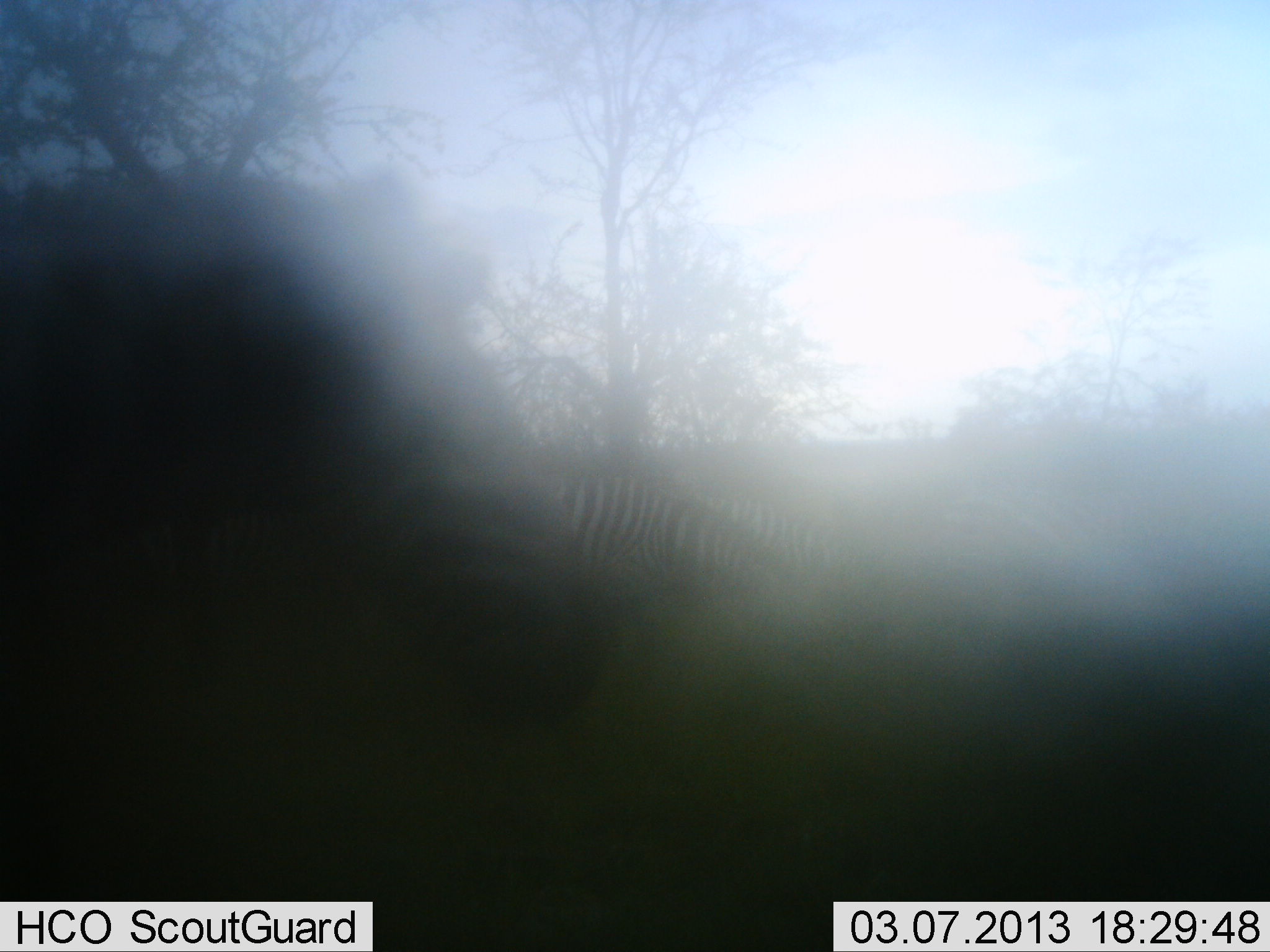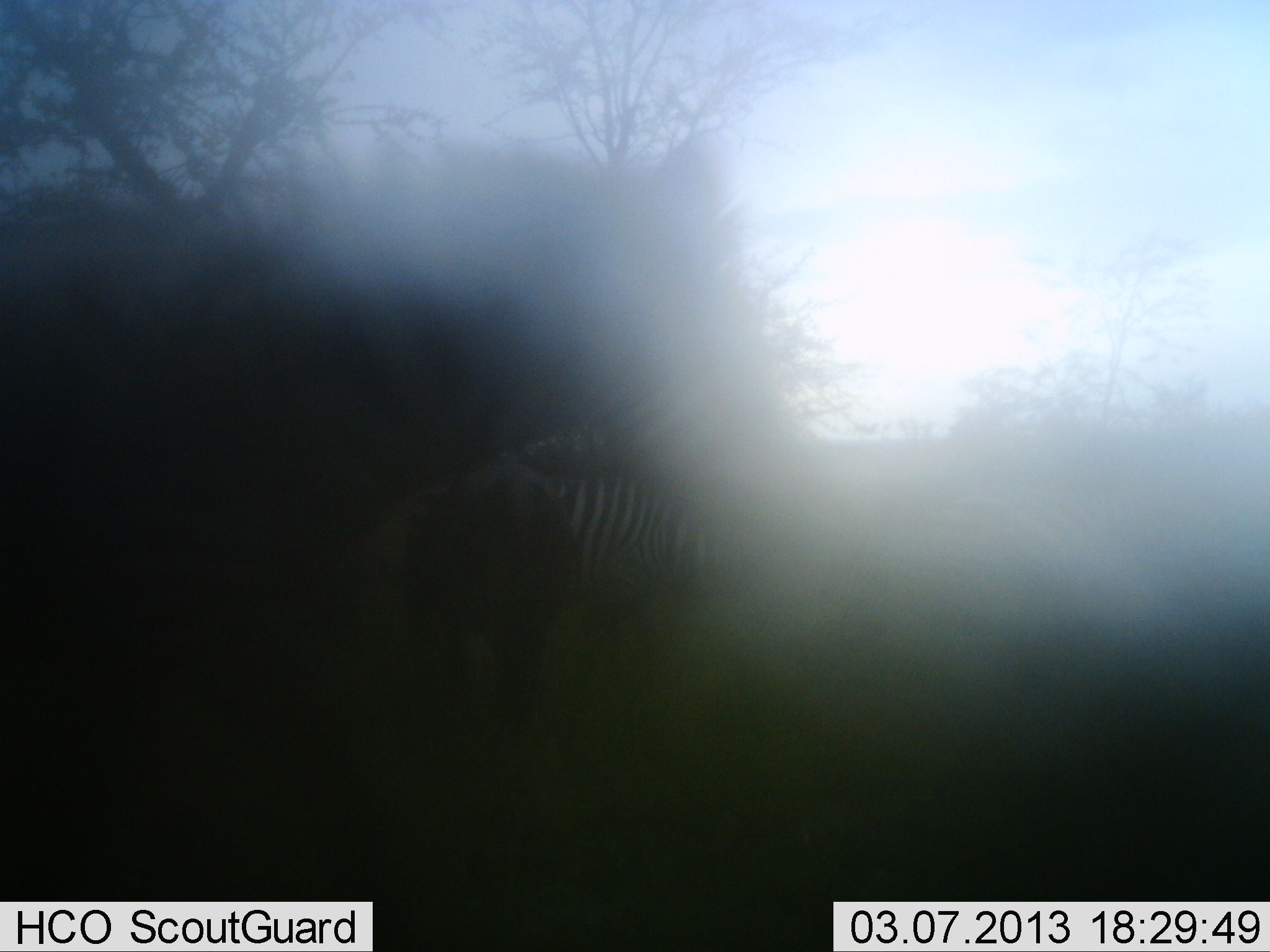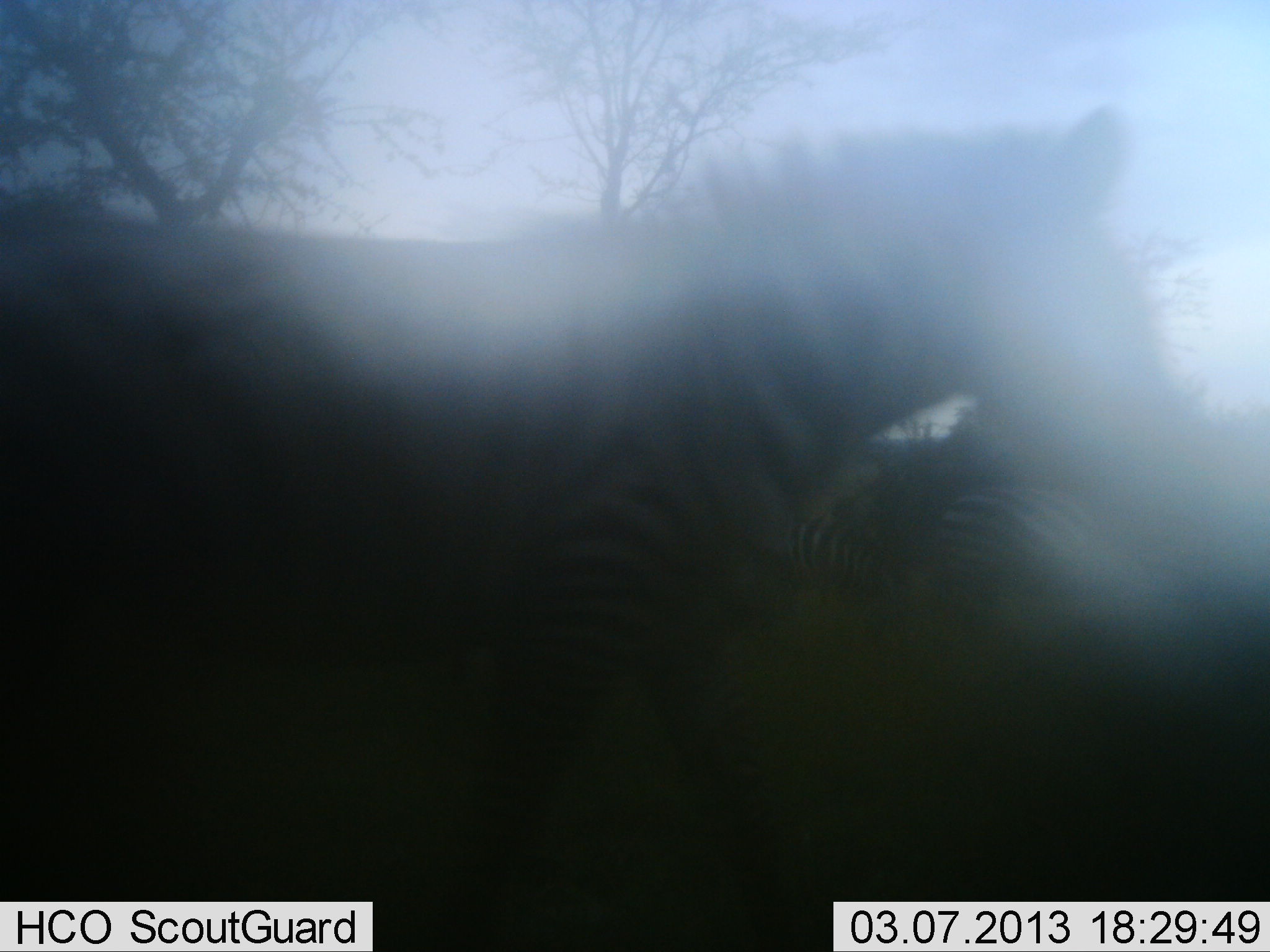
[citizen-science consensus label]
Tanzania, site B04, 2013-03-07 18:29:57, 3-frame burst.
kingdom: Animalia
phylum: Chordata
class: Mammalia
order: Perissodactyla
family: Equidae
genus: Equus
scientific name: Equus quagga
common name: plains zebra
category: zebra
Zebra (plains zebra) (Equus quagga), count 3. Behavior (volunteer vote fractions): standing 35%, resting 0%, moving 84%, interacting 3%. Young present (vote fraction): 0%. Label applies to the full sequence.